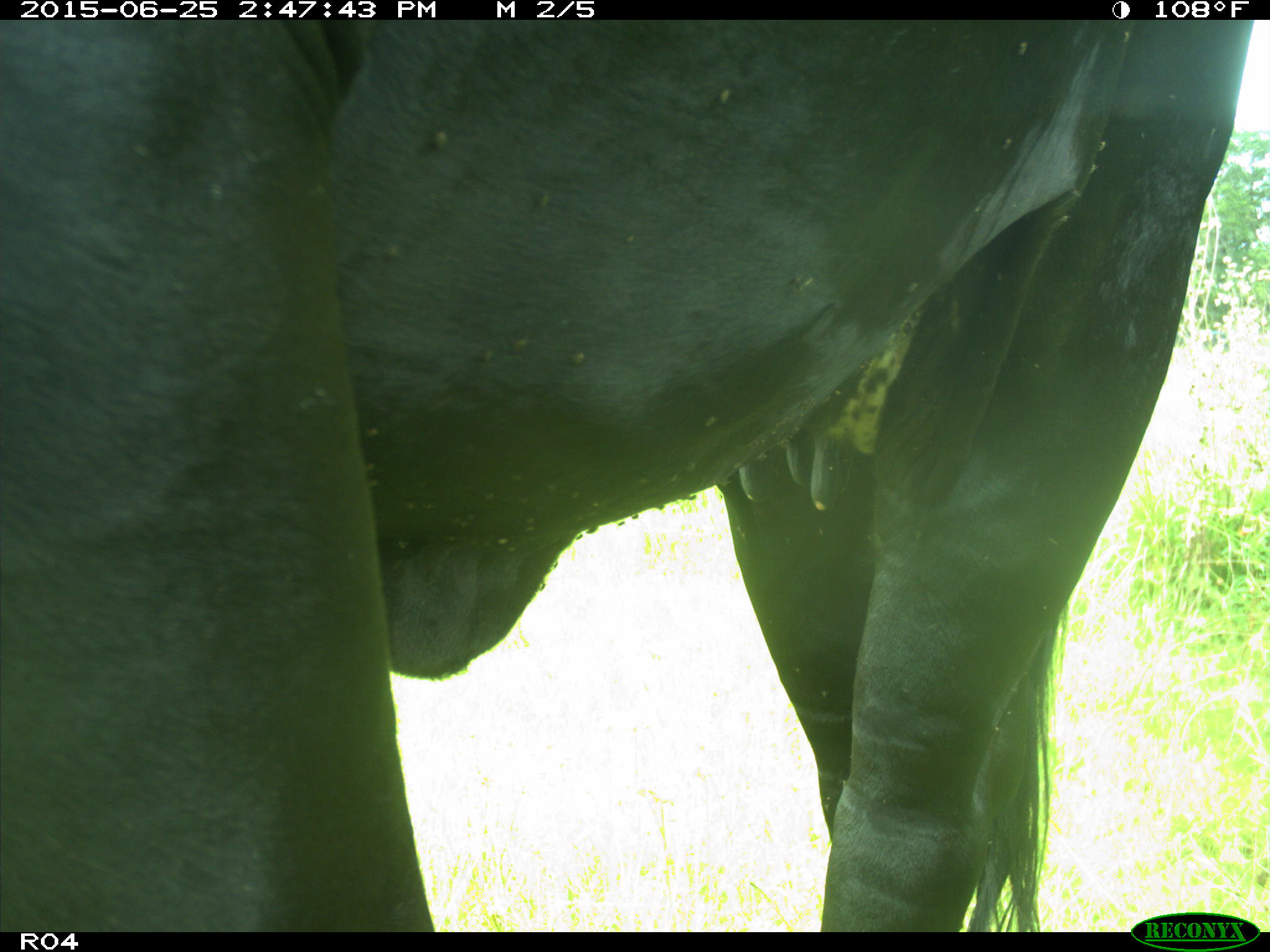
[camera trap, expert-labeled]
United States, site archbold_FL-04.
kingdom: Animalia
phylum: Chordata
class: Mammalia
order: Artiodactyla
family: Bovidae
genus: Bos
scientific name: Bos taurus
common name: domestic cow